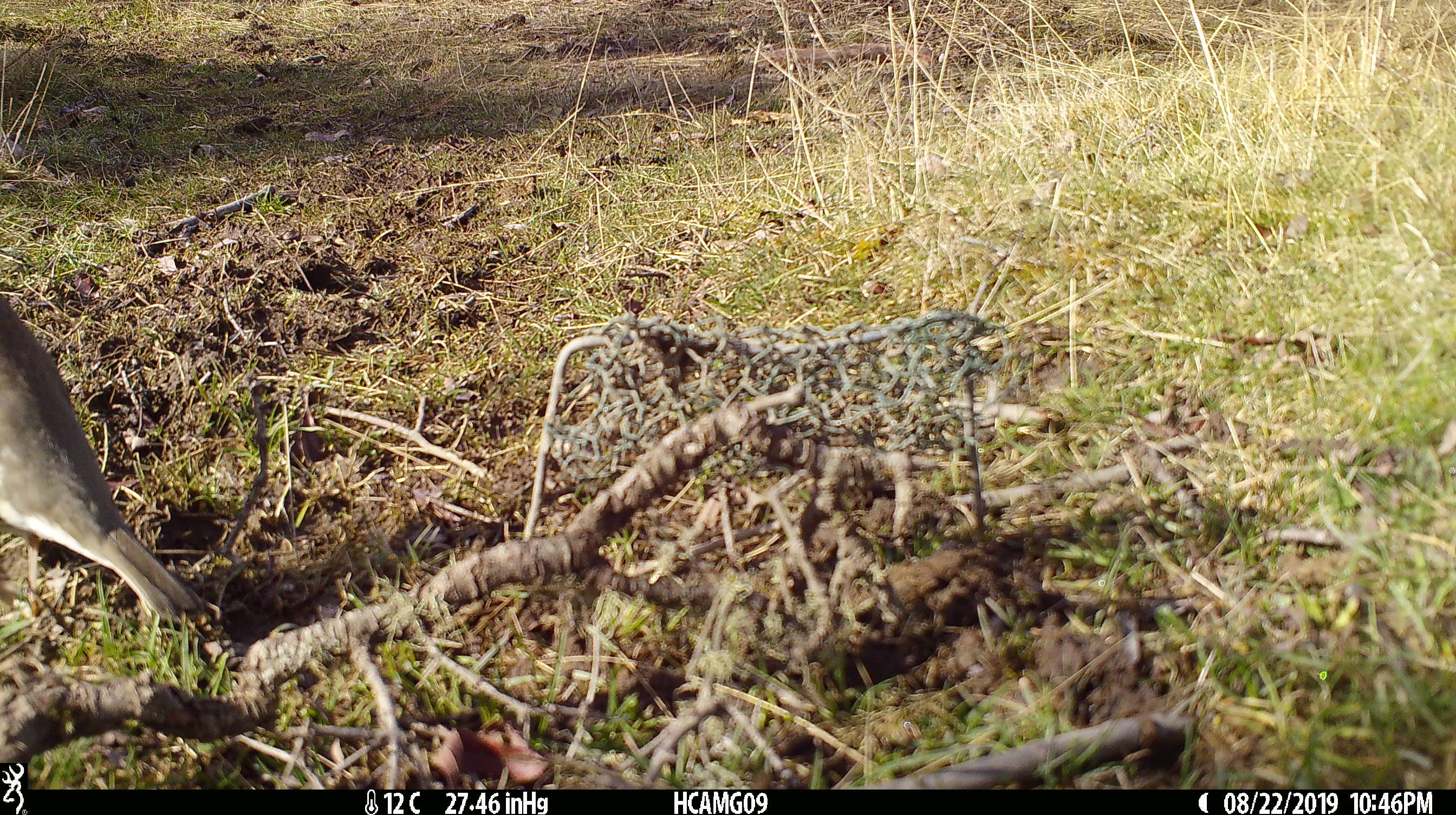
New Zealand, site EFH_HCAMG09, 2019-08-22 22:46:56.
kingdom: Animalia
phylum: Chordata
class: Aves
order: Passeriformes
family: Turdidae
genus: Turdus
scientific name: Turdus philomelos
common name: song thrush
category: thrush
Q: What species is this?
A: Thrush (song thrush) (Turdus philomelos).